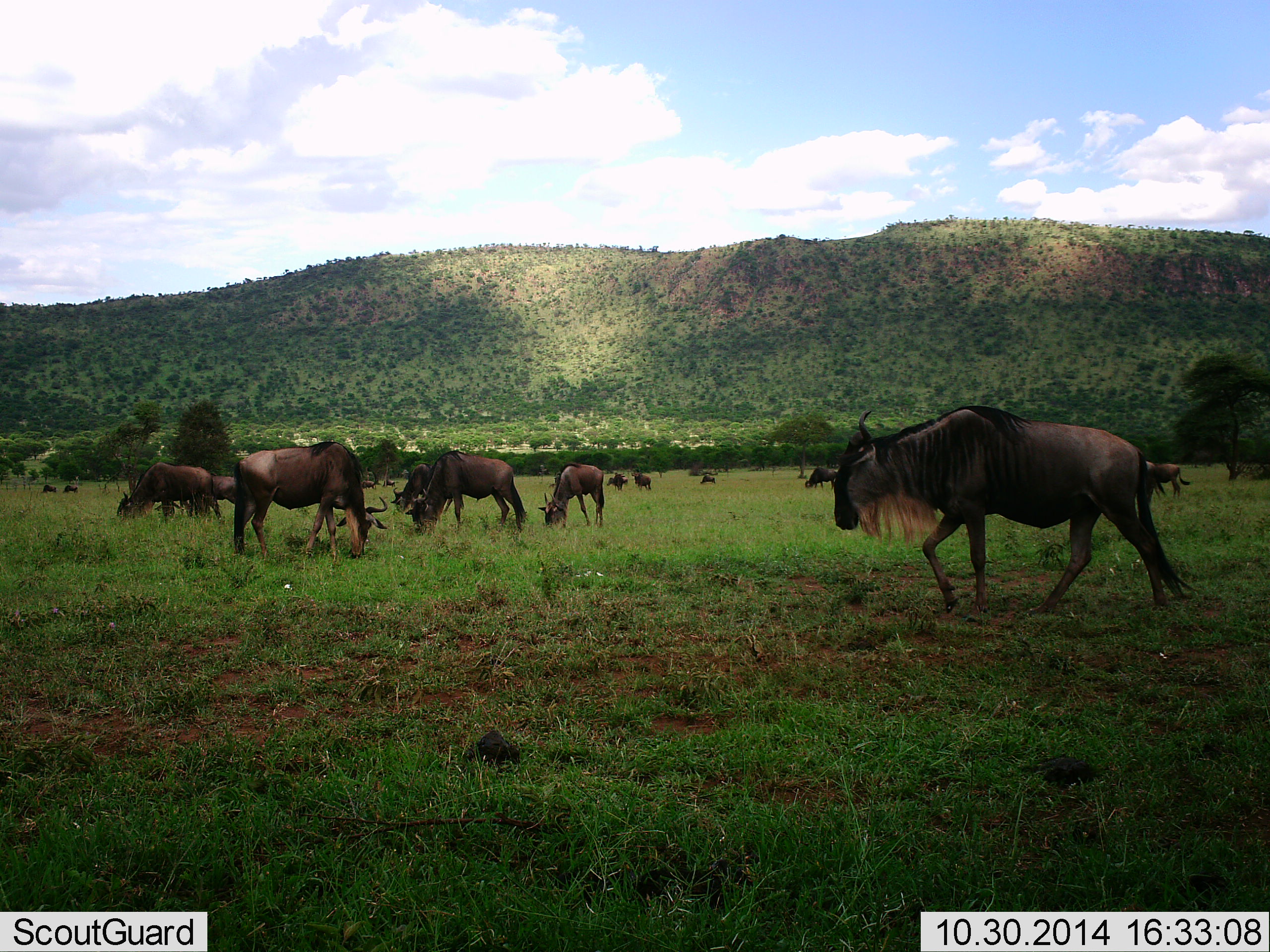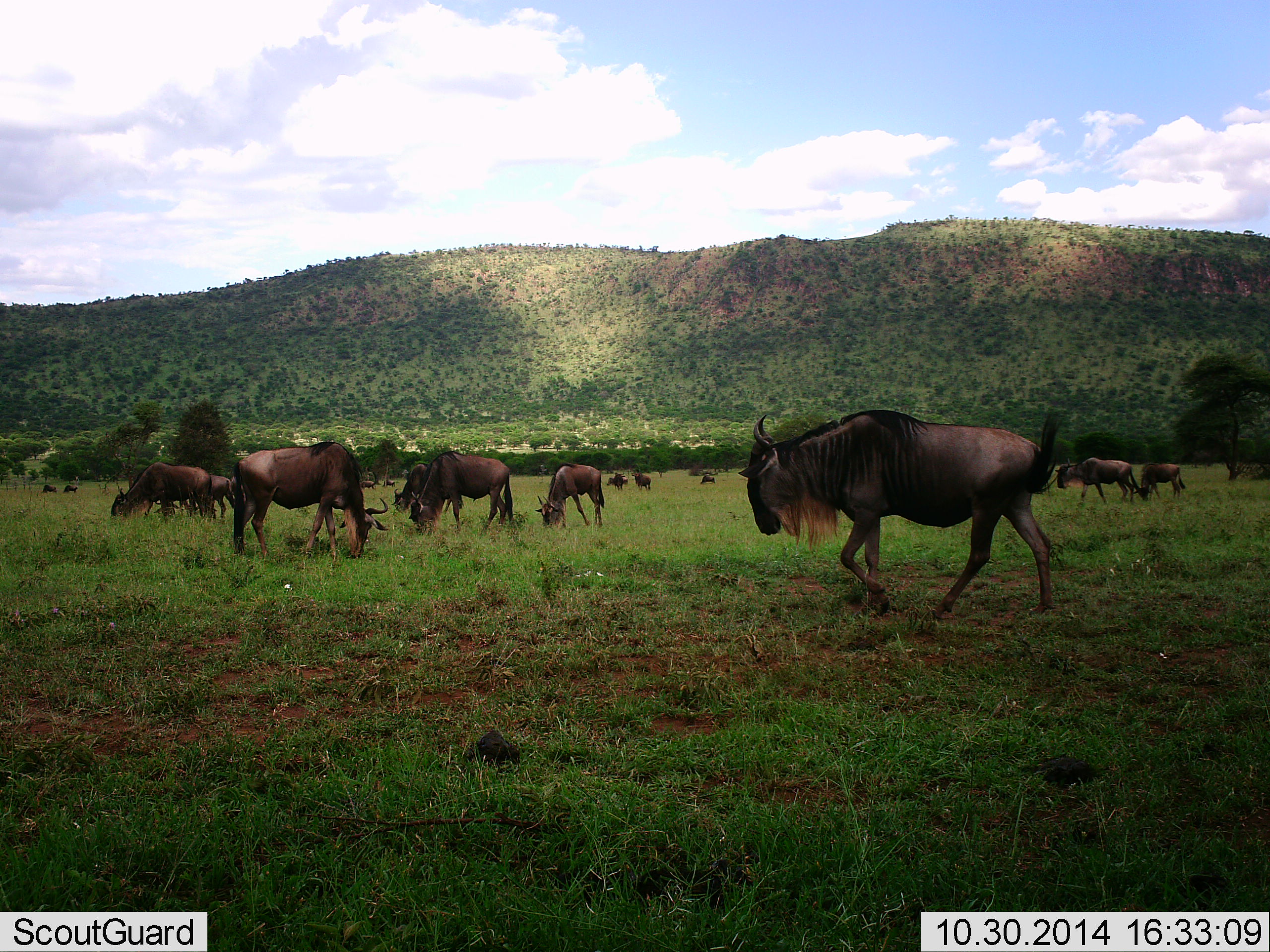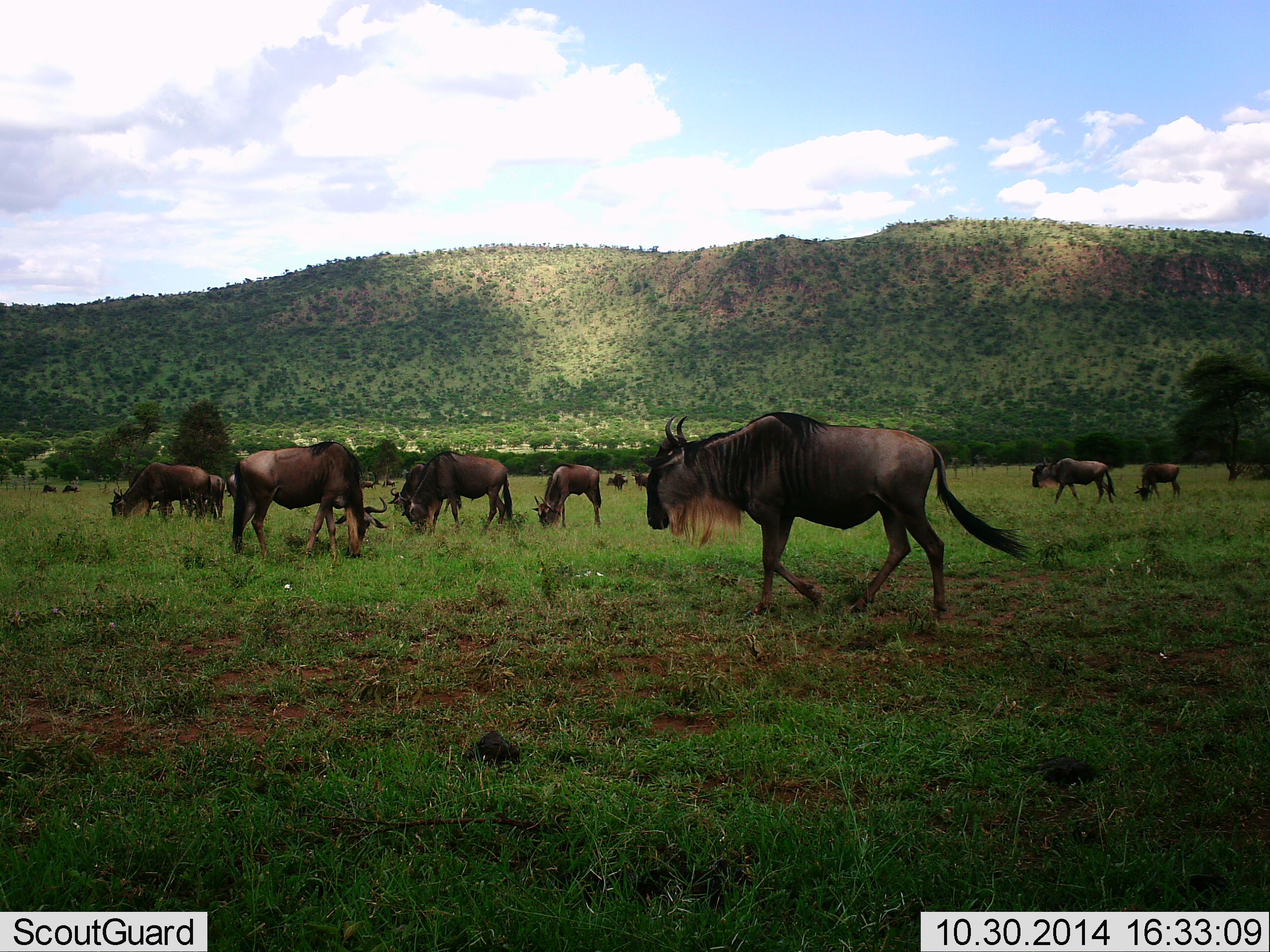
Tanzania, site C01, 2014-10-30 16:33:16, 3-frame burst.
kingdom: Animalia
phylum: Chordata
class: Mammalia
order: Artiodactyla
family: Bovidae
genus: Connochaetes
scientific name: Connochaetes taurinus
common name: blue wildebeest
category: wildebeest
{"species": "wildebeest (blue wildebeest) (Connochaetes taurinus)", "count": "11-50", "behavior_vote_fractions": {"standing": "50%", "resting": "0%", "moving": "90%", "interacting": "0%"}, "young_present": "10%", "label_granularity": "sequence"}